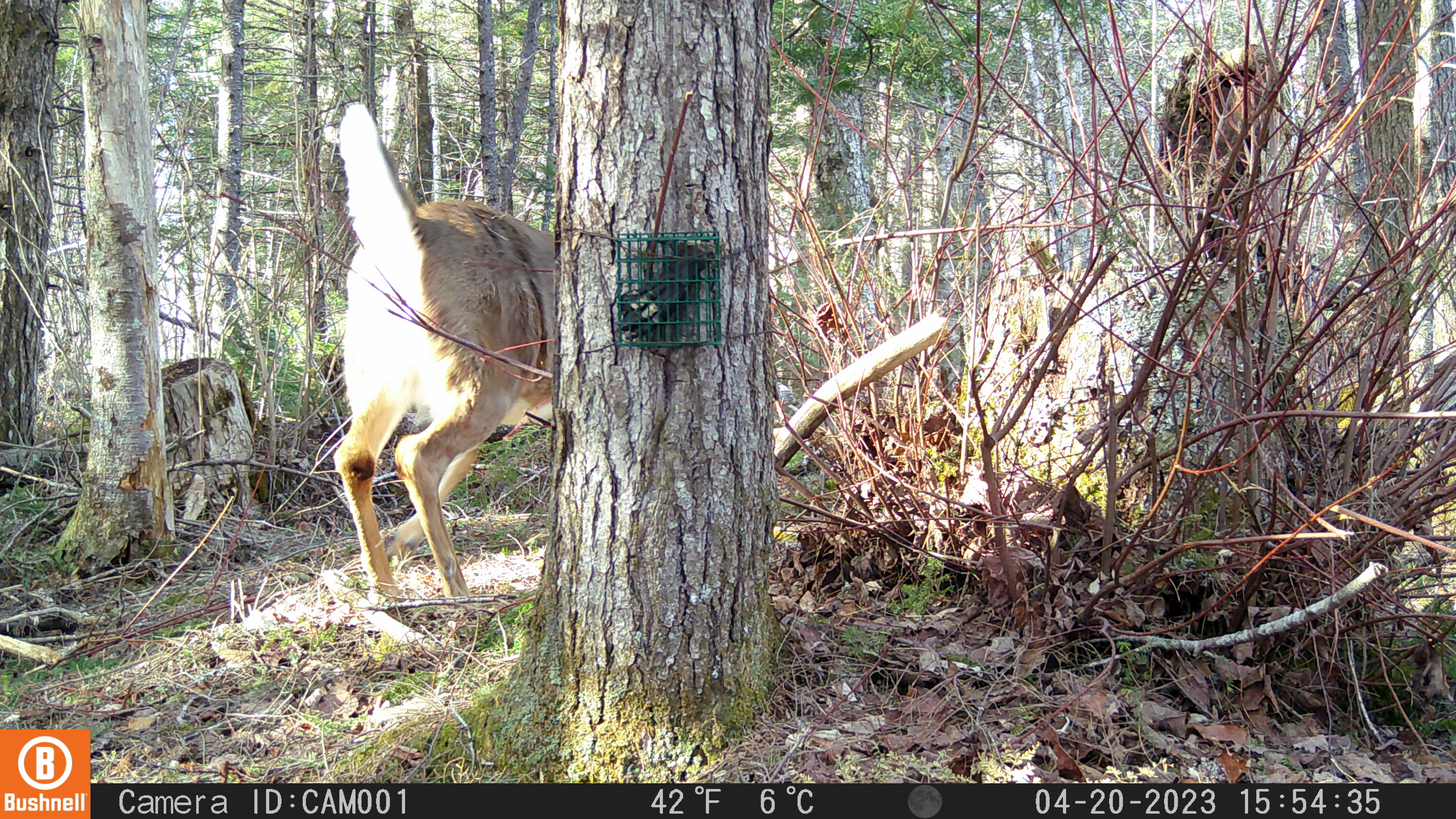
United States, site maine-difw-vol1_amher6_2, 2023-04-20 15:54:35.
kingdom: Animalia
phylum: Chordata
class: Mammalia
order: Artiodactyla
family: Cervidae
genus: Odocoileus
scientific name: Odocoileus virginianus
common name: white-tailed deer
White-tailed deer (Odocoileus virginianus).